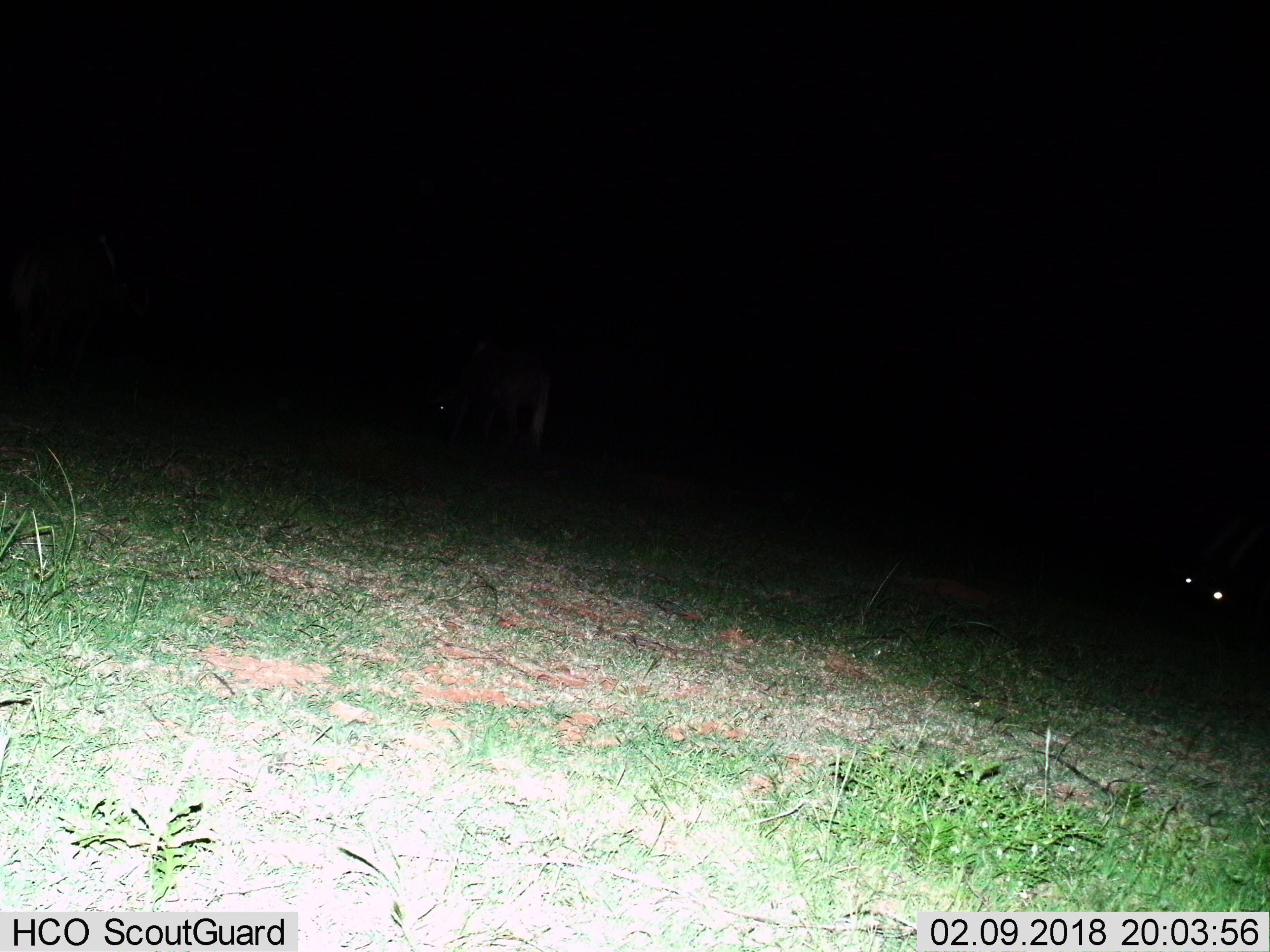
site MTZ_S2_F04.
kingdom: Animalia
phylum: Chordata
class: Mammalia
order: Artiodactyla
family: Bovidae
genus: Connochaetes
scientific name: Connochaetes gnou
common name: black wildebeest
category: wildebeestblack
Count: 2.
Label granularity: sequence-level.